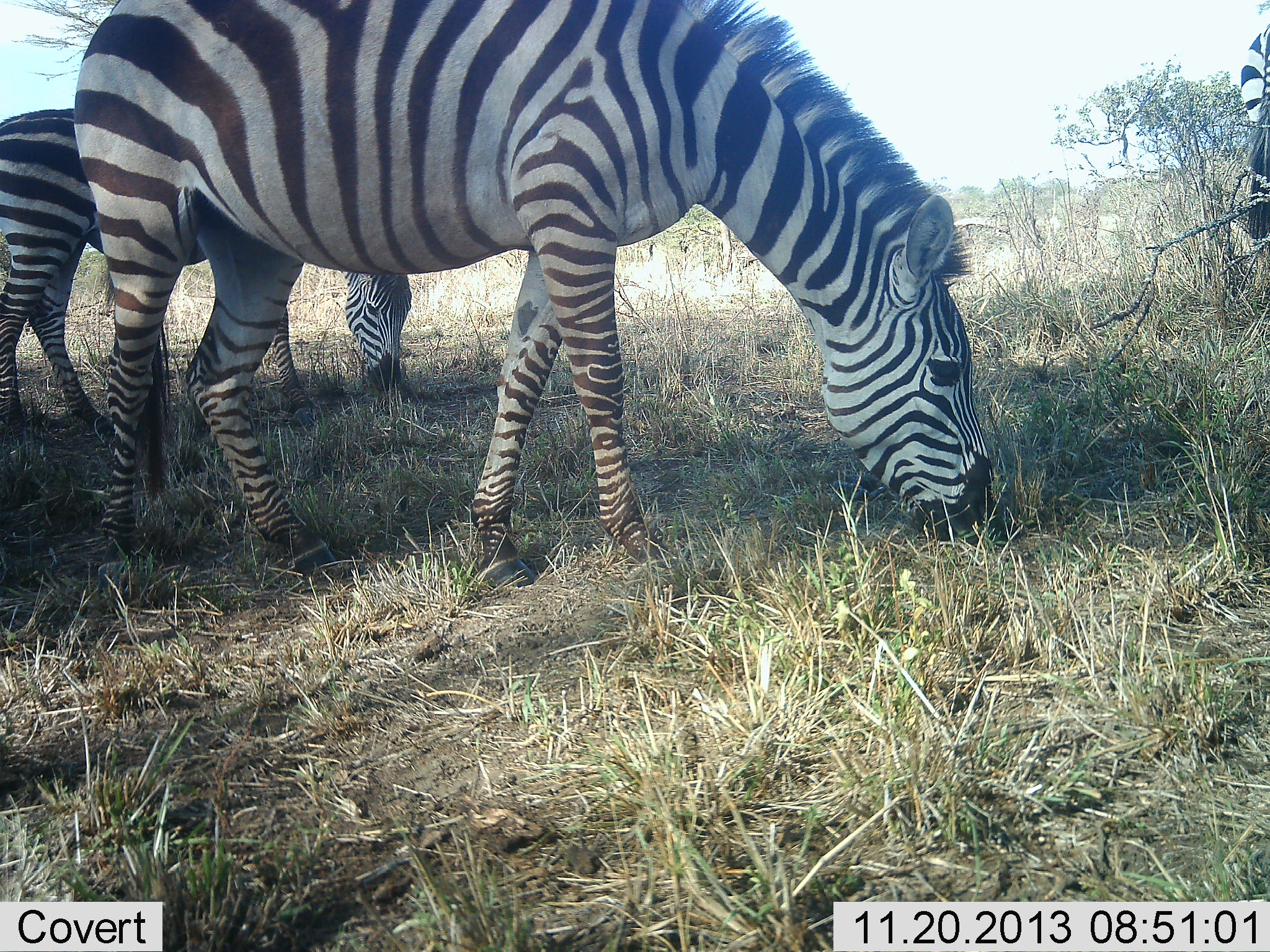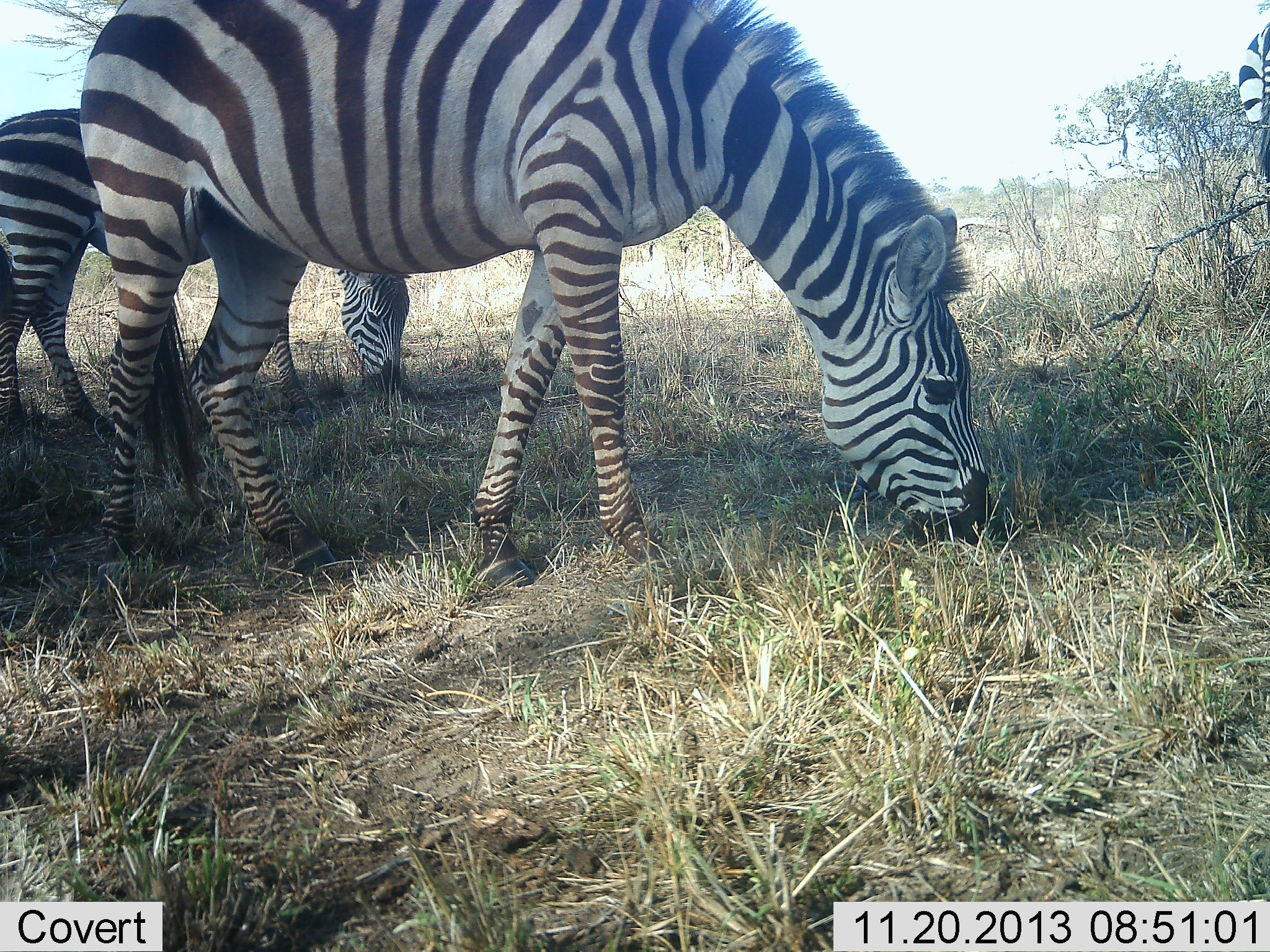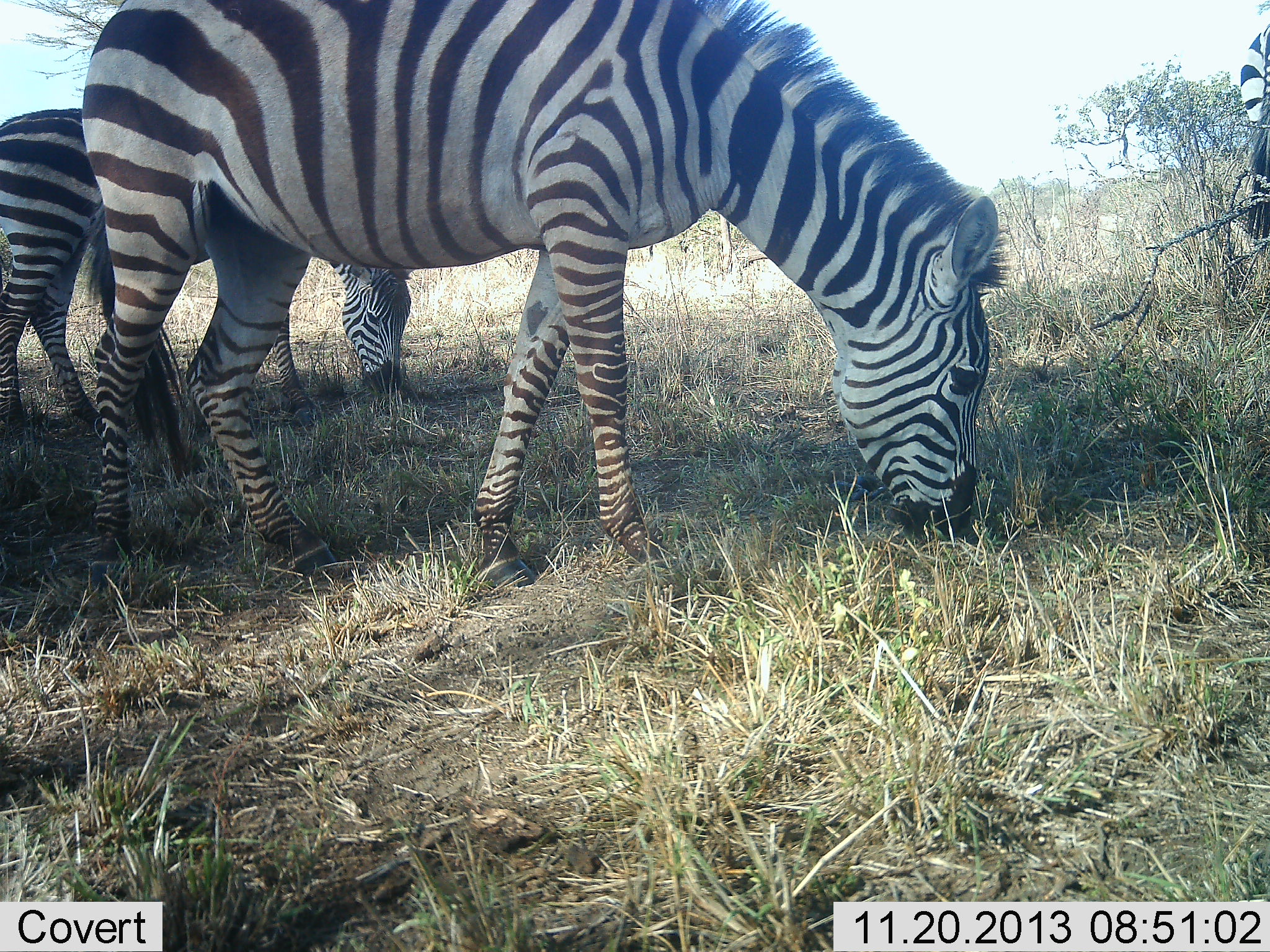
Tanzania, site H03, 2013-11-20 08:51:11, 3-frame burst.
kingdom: Animalia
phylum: Chordata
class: Mammalia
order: Perissodactyla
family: Equidae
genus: Equus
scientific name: Equus quagga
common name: plains zebra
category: zebra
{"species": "zebra (plains zebra) (Equus quagga)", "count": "3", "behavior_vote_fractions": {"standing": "25%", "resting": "2%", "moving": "4%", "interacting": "0%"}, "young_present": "4%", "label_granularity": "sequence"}